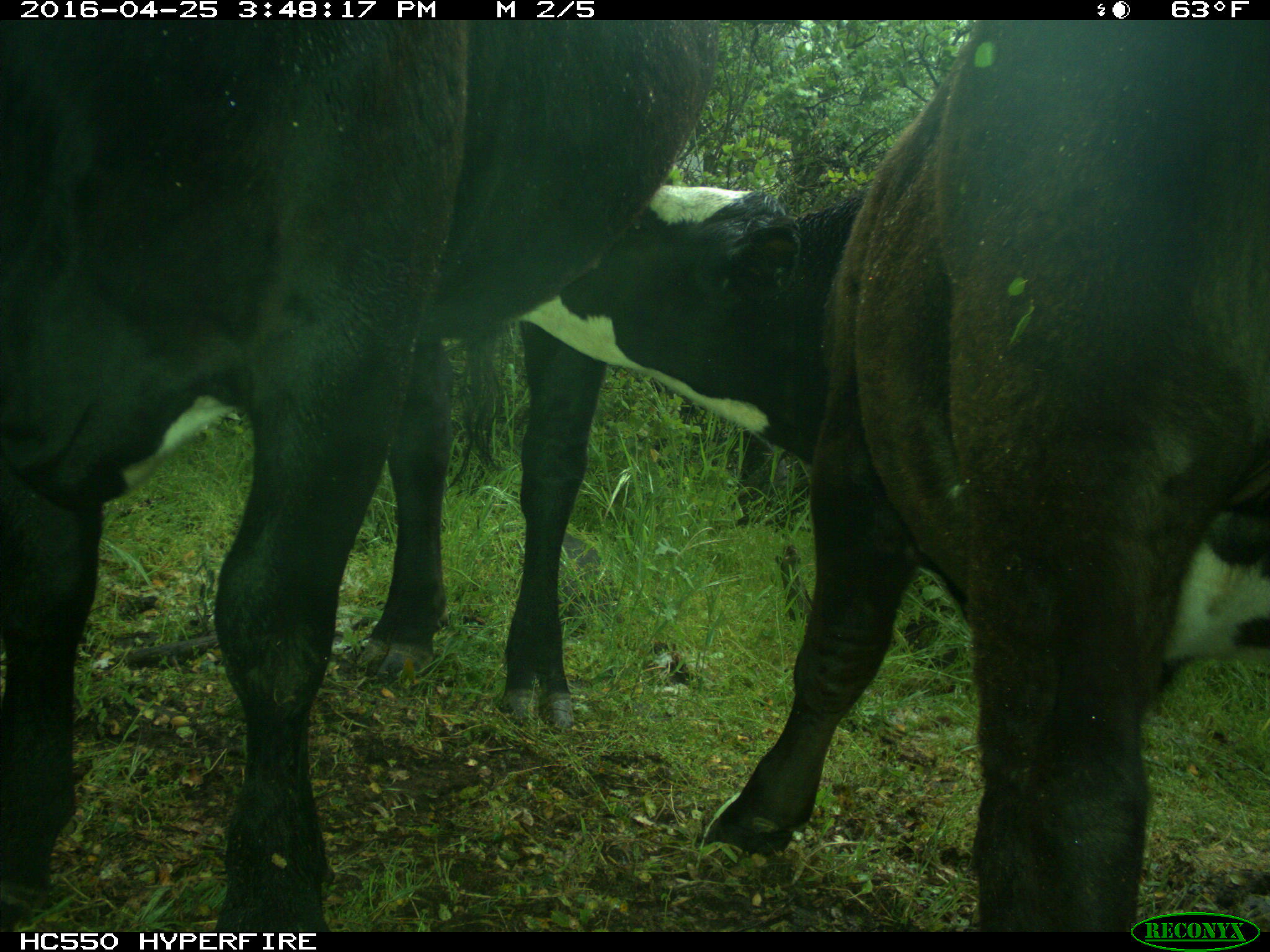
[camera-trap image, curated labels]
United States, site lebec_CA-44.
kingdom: Animalia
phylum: Chordata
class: Mammalia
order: Artiodactyla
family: Bovidae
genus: Bos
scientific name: Bos taurus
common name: domestic cow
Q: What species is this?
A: Bos taurus (domestic cow).